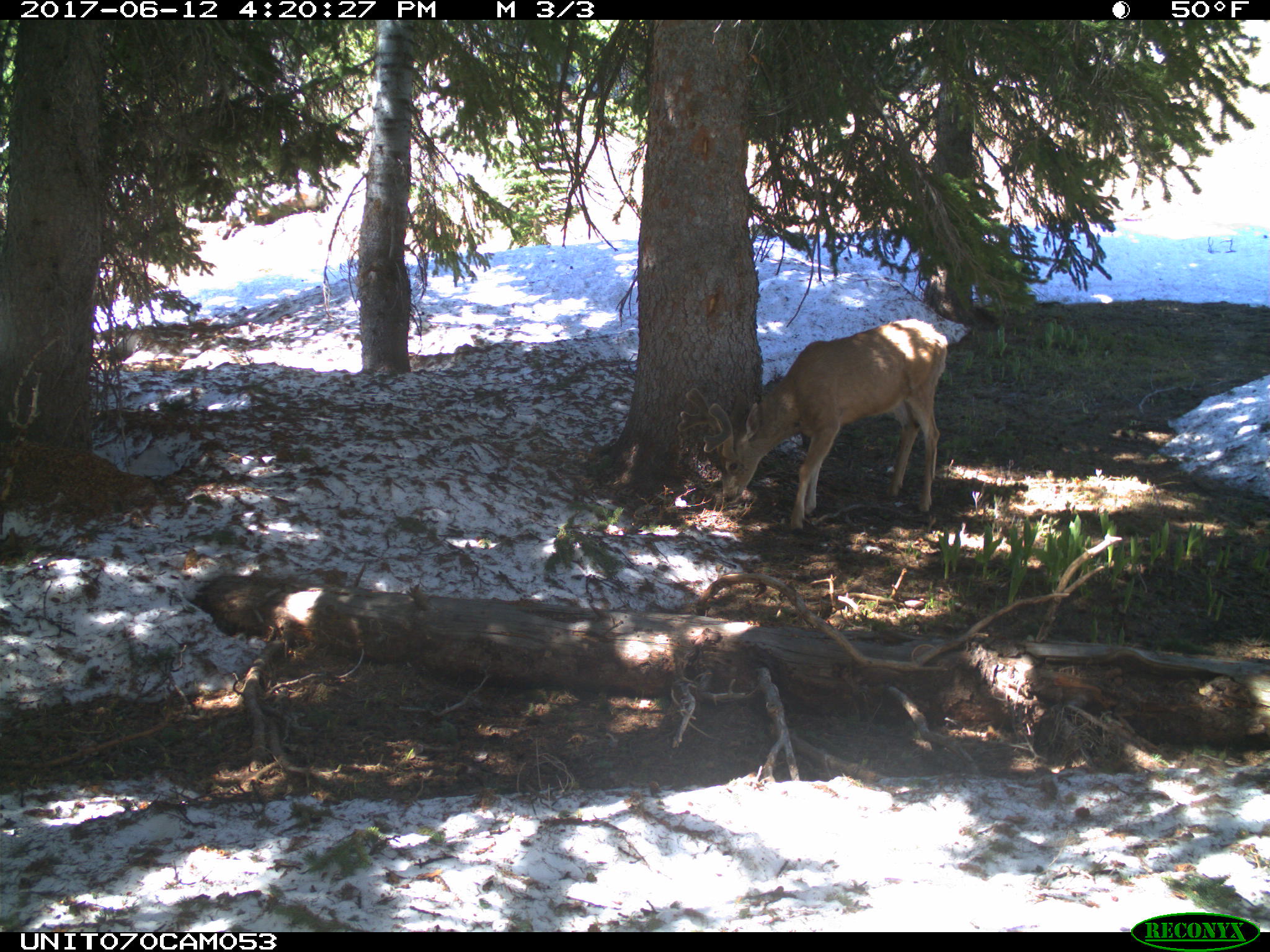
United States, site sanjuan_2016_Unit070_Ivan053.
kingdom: Animalia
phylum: Chordata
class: Mammalia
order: Artiodactyla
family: Cervidae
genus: Odocoileus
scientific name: Odocoileus hemionus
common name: mule deer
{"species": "Odocoileus hemionus (mule deer)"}